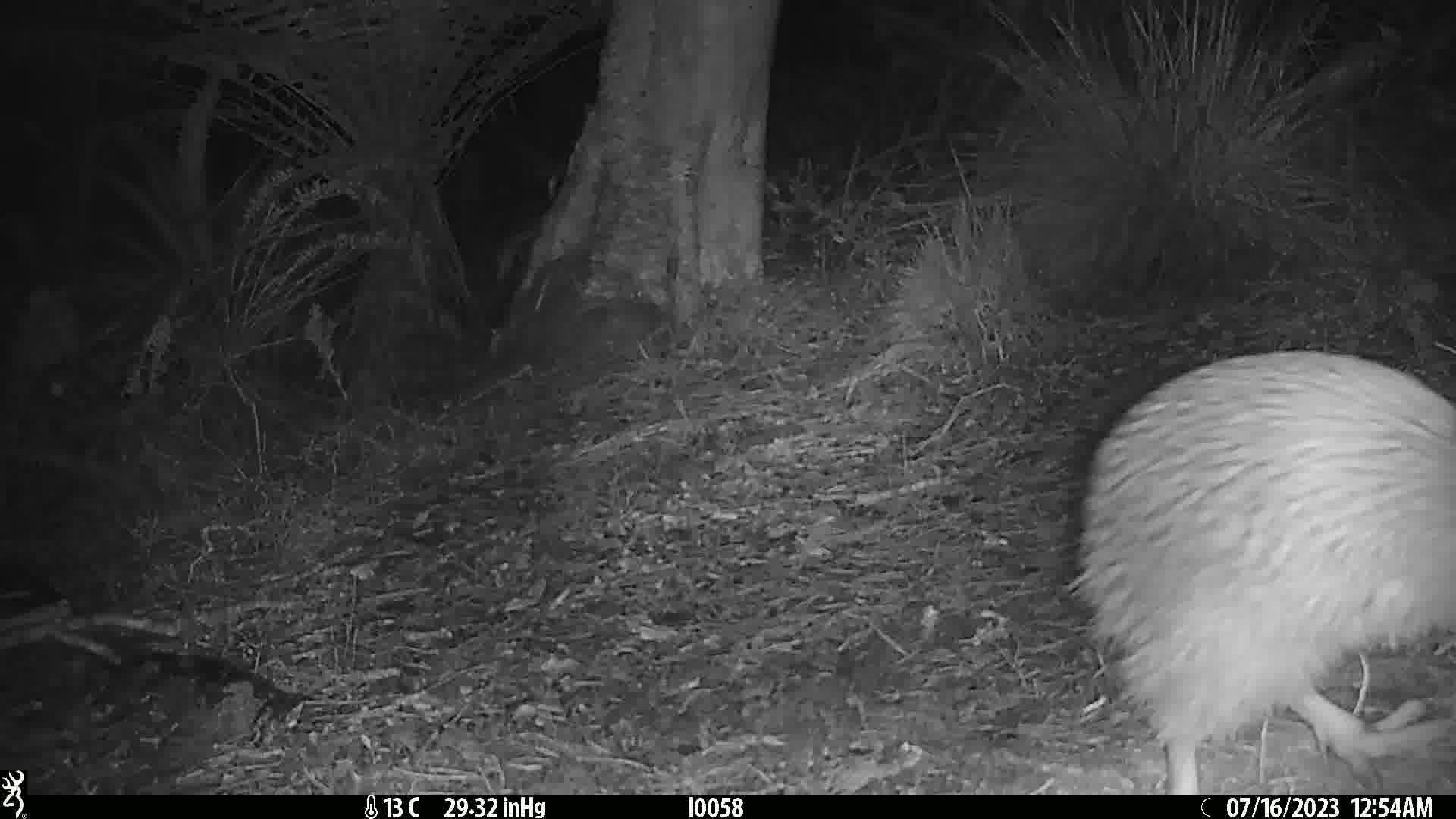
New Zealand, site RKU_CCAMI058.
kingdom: Animalia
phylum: Chordata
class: Aves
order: Apterygiformes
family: Apterygidae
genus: Apteryx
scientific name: Apteryx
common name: kiwi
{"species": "kiwi (Apteryx)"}